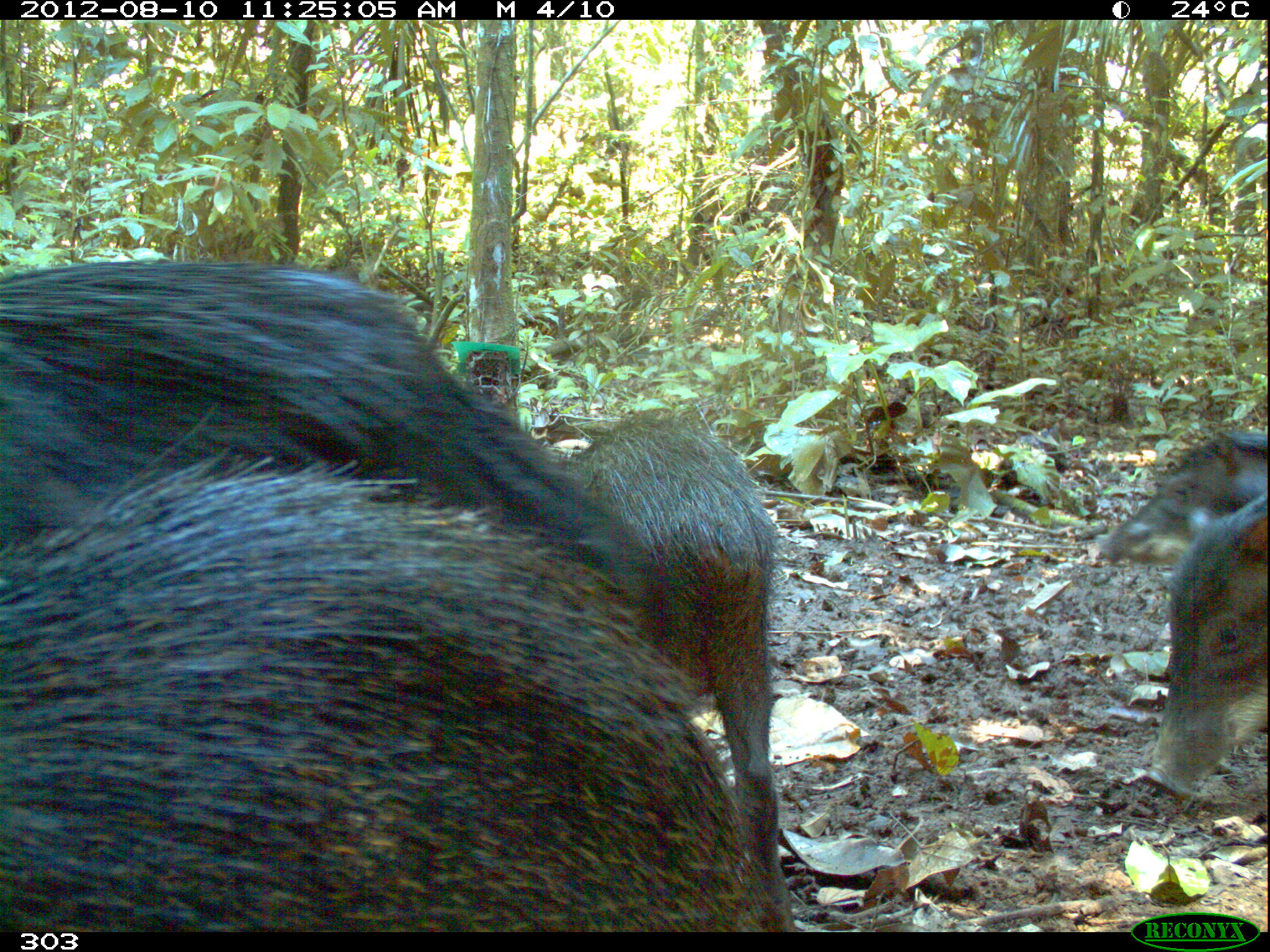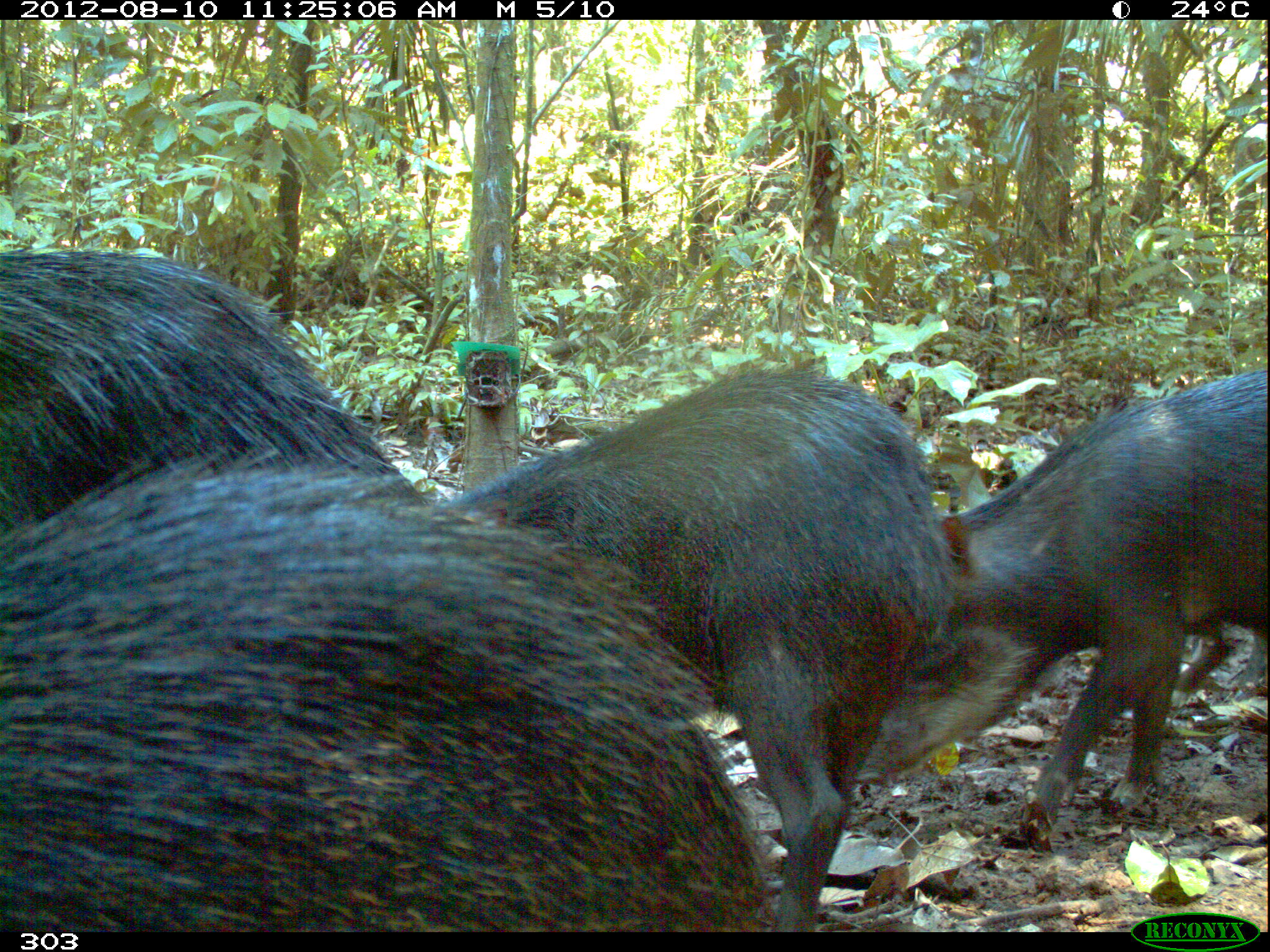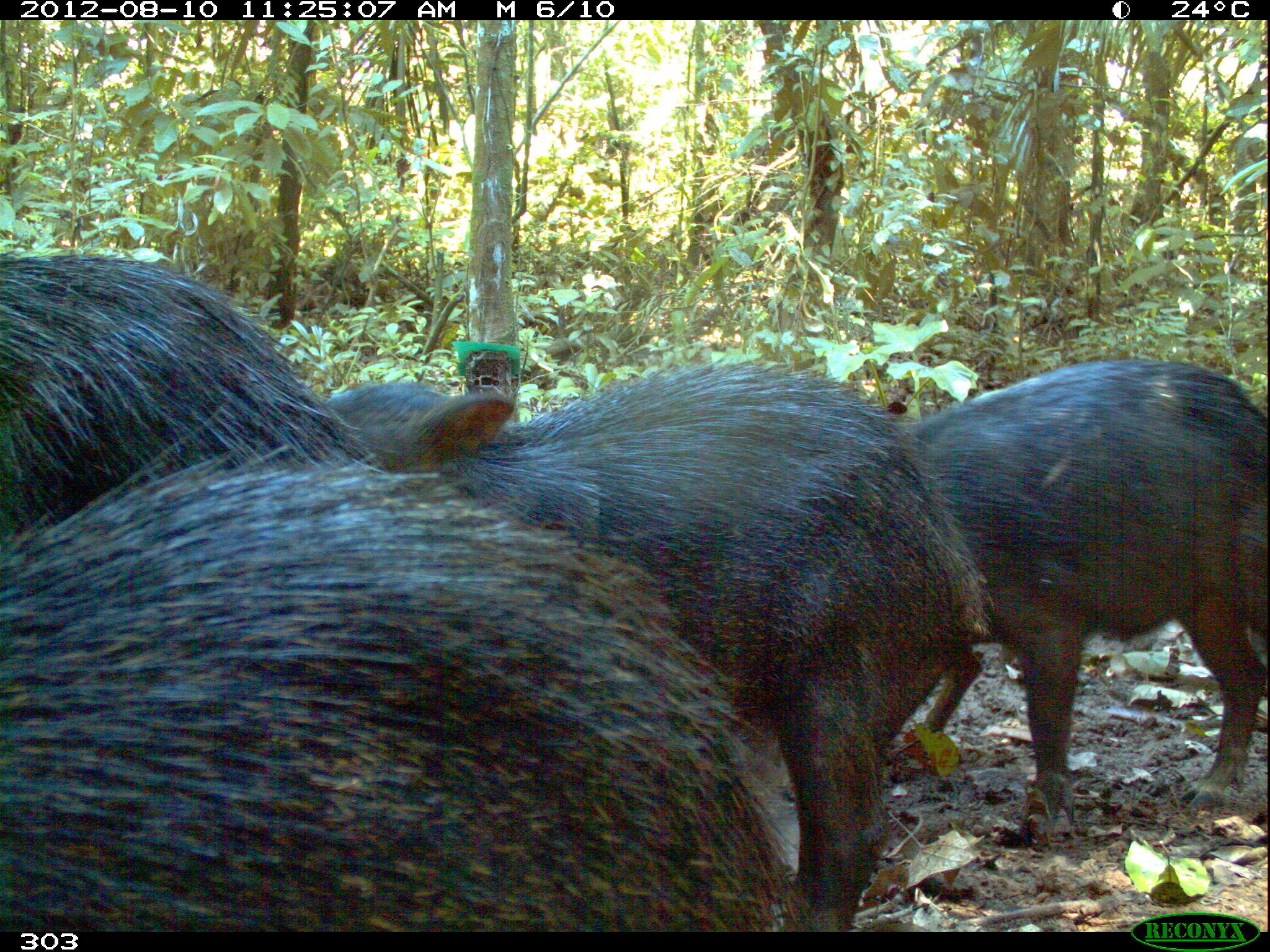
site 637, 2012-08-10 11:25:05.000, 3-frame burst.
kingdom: Animalia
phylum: Chordata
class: Mammalia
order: Artiodactyla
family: Tayassuidae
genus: Tayassu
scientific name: Tayassu pecari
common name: white-lipped peccary